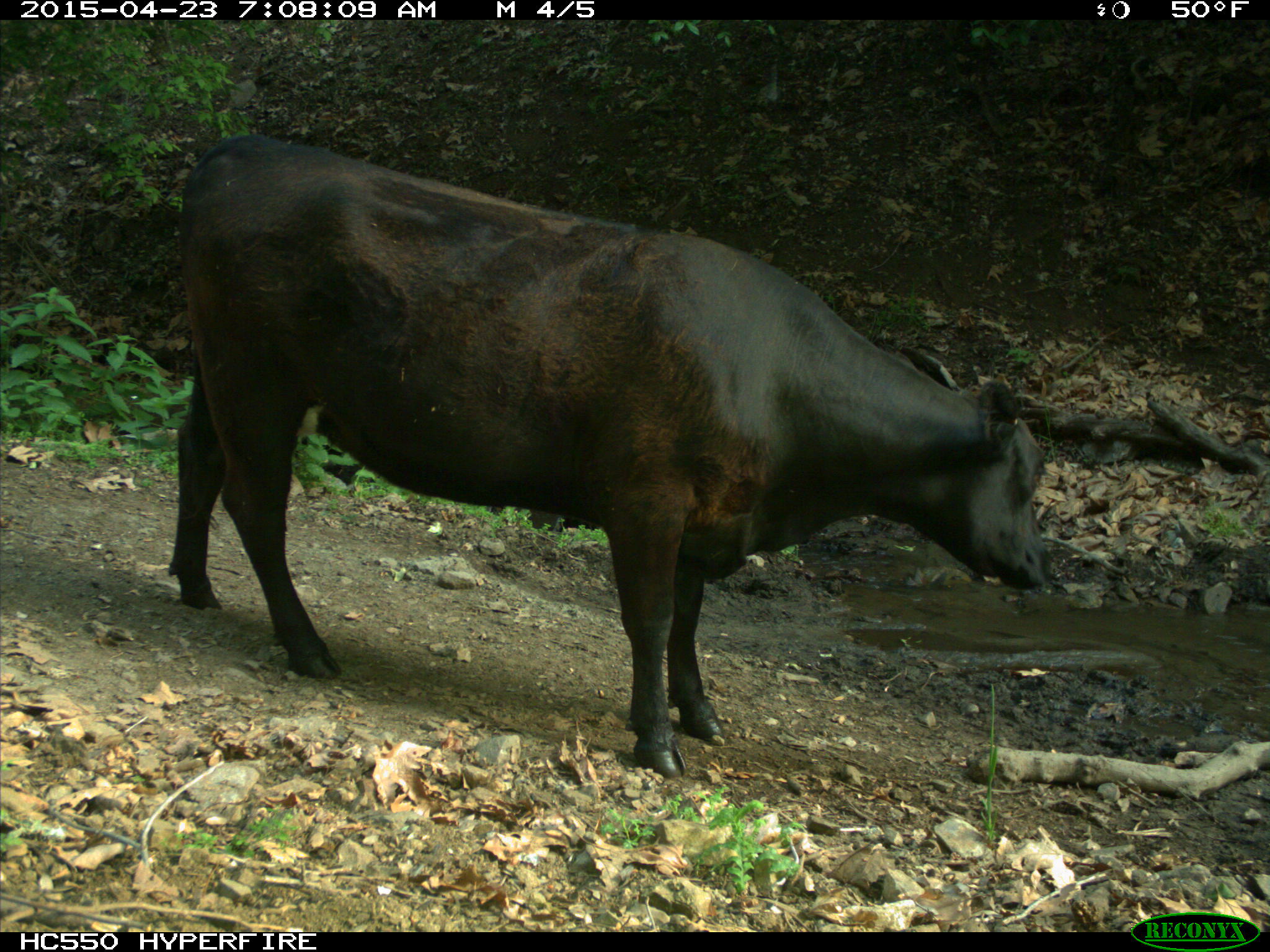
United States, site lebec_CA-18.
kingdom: Animalia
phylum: Chordata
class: Mammalia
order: Artiodactyla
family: Bovidae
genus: Bos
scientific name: Bos taurus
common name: domestic cow